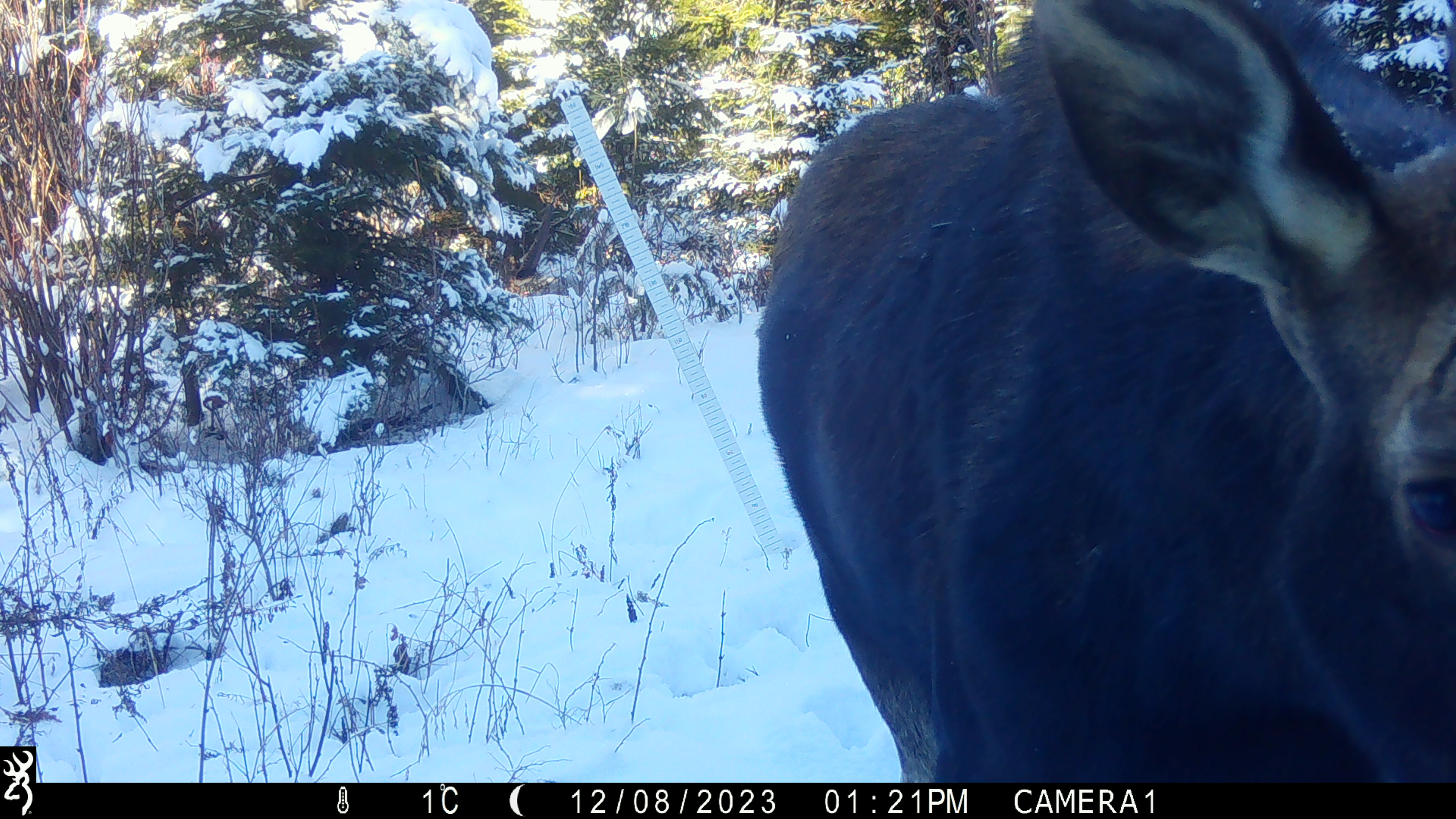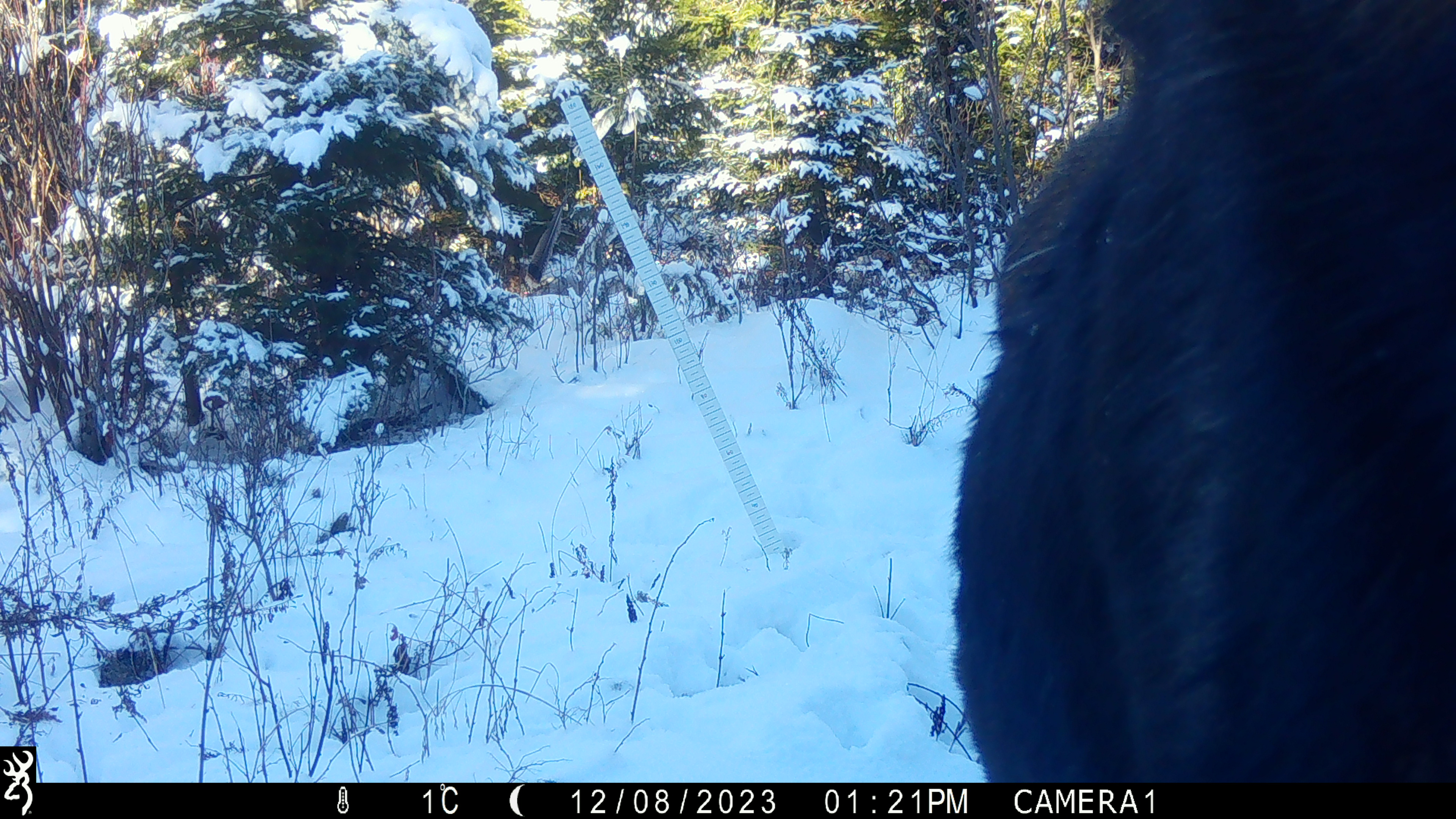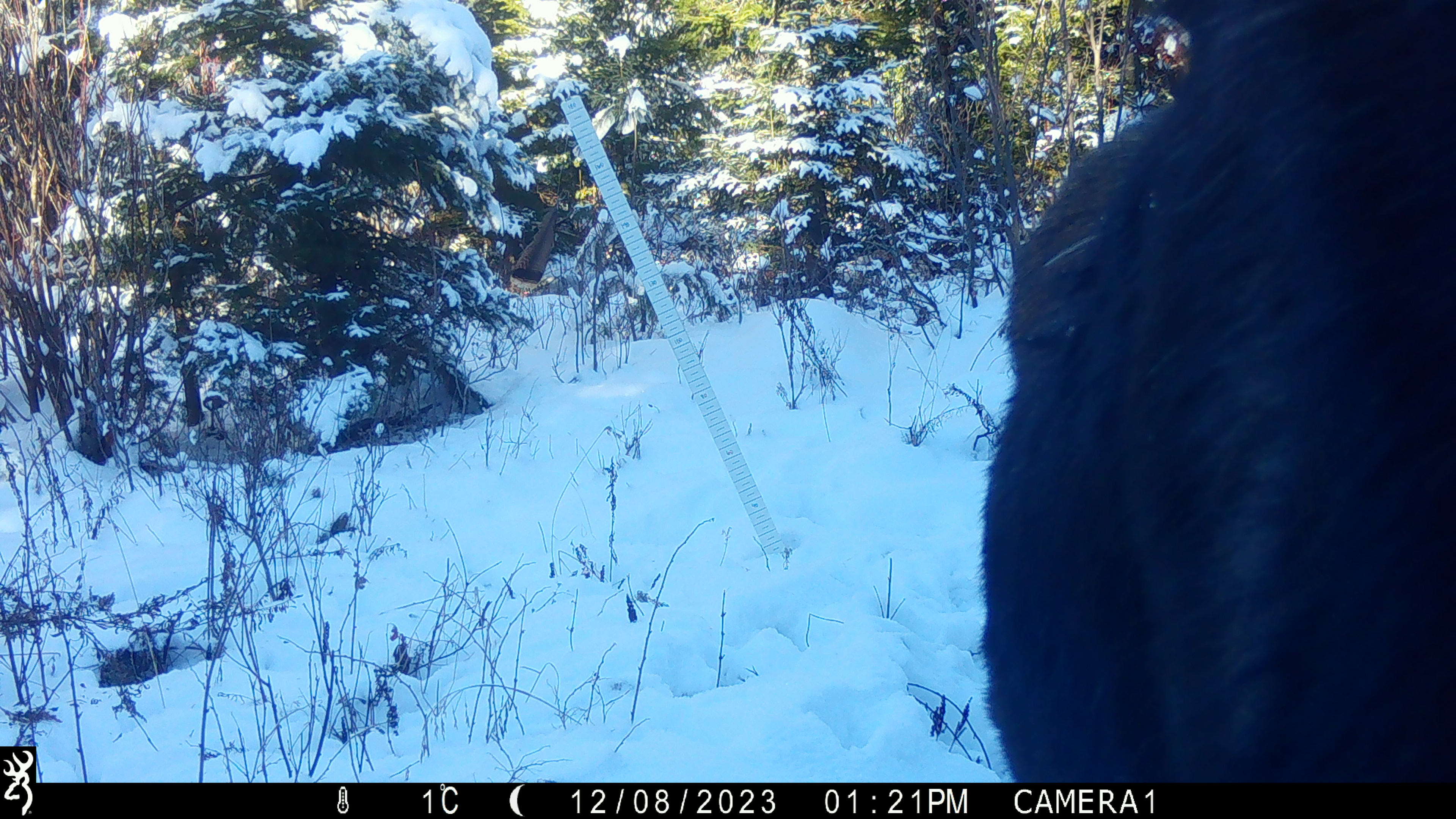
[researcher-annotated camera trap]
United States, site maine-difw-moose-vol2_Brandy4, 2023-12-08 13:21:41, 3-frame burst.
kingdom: Animalia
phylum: Chordata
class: Mammalia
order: Artiodactyla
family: Cervidae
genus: Alces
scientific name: Alces alces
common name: moose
Moose (Alces alces).